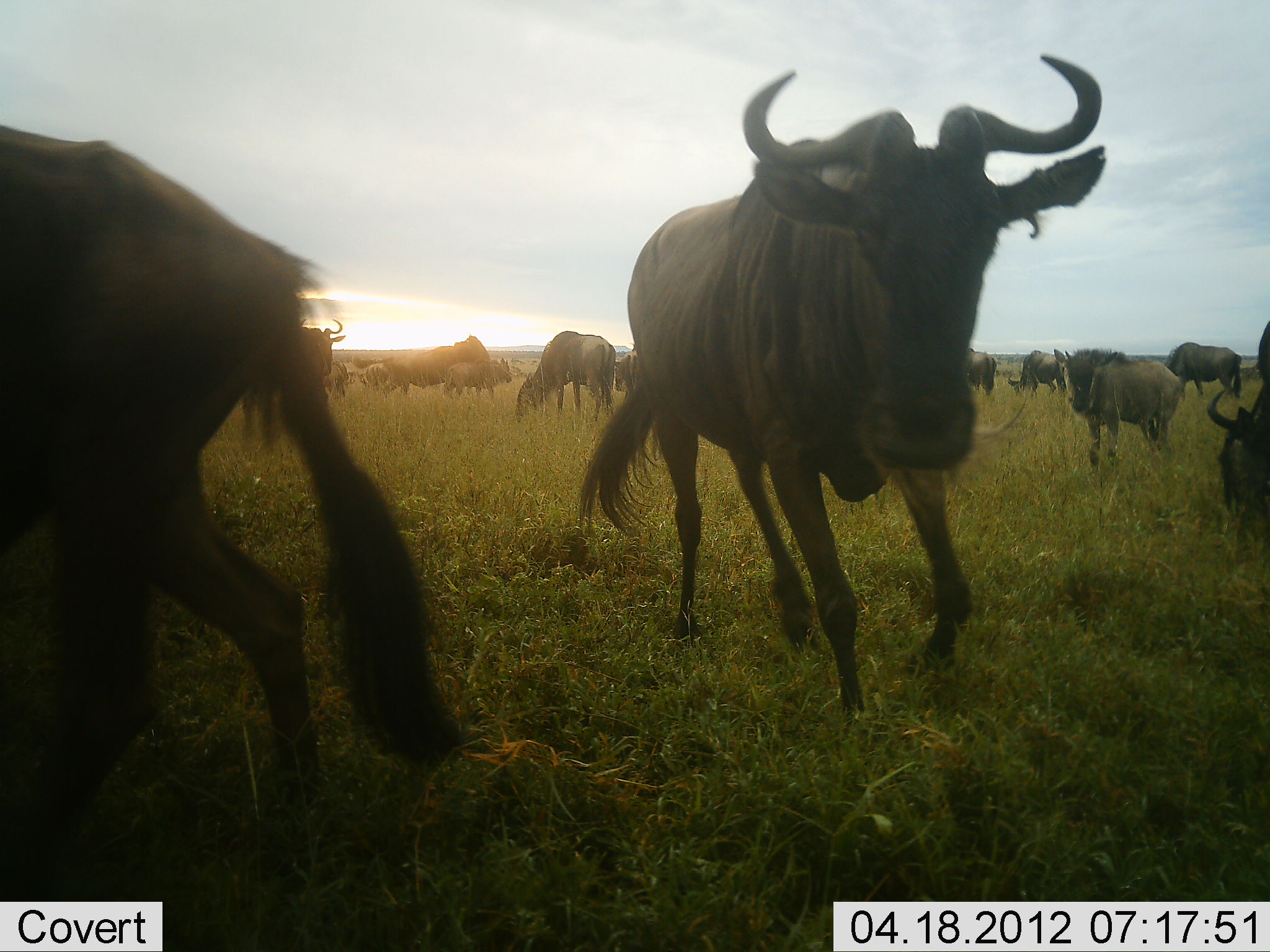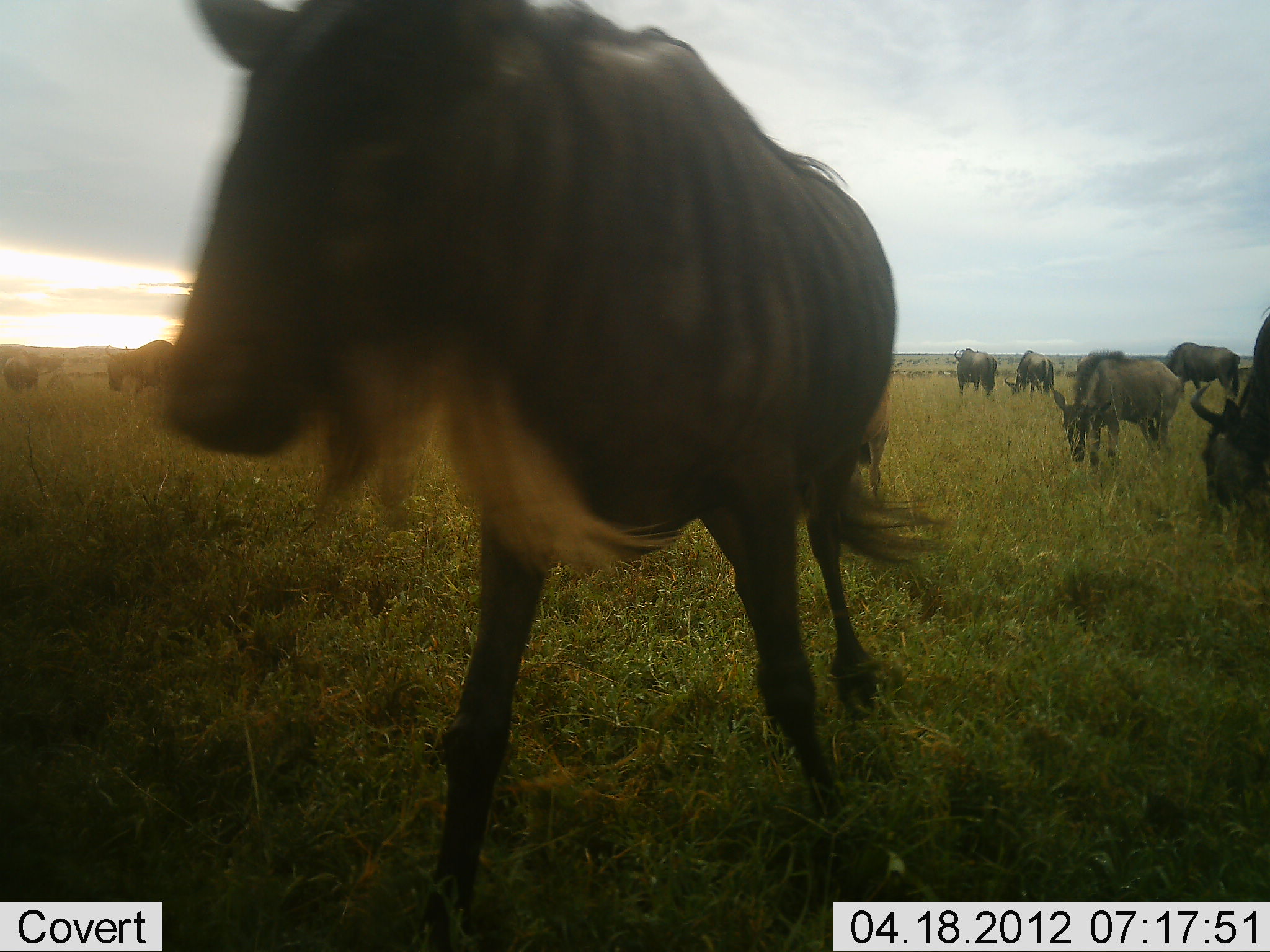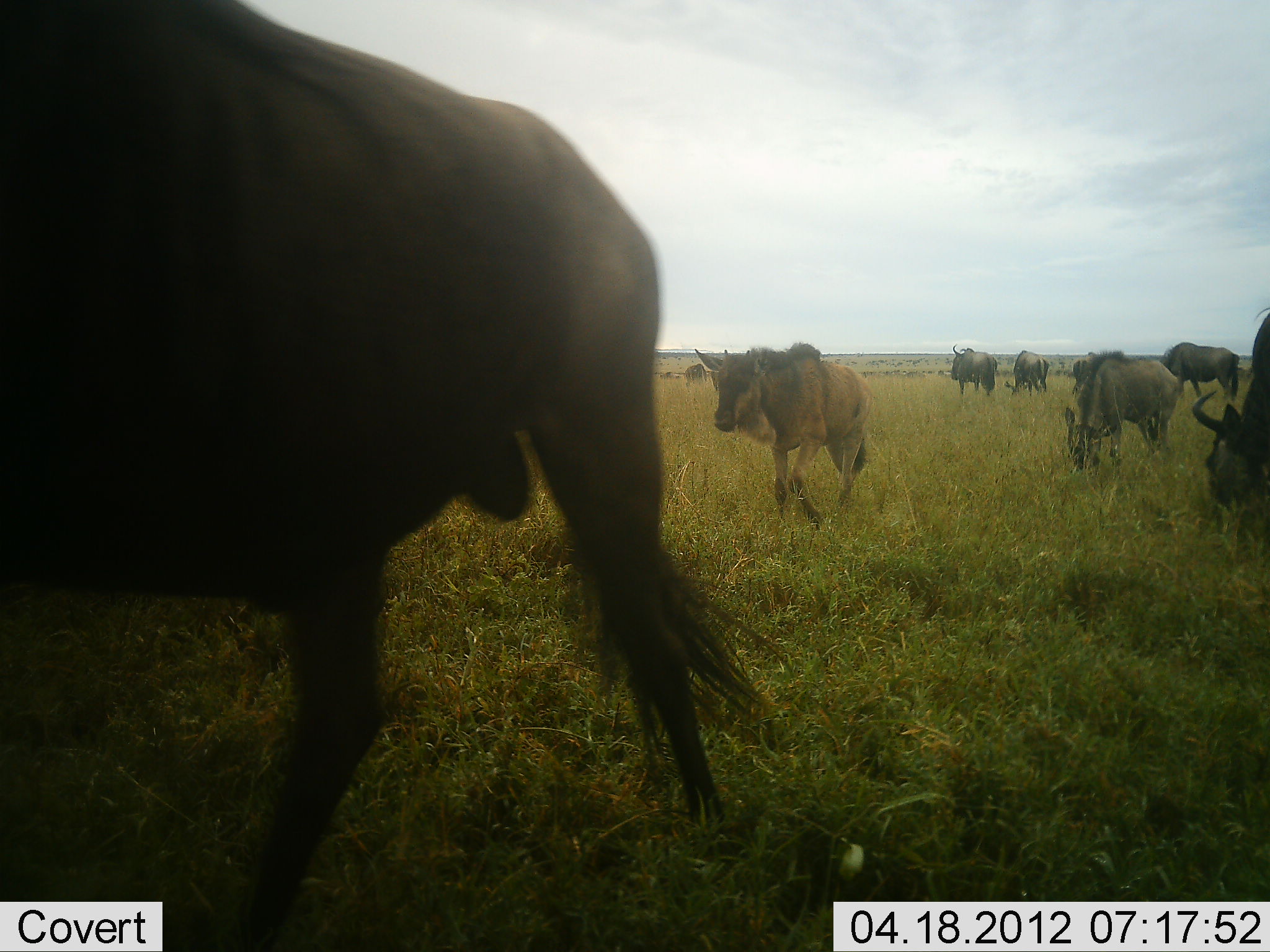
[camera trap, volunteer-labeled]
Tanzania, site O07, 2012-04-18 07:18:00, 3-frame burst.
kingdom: Animalia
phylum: Chordata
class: Mammalia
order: Artiodactyla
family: Bovidae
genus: Connochaetes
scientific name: Connochaetes taurinus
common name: blue wildebeest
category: wildebeest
Wildebeest (blue wildebeest) (Connochaetes taurinus), count 11-50. Behavior (volunteer vote fractions): standing 64%, resting 7%, moving 79%, interacting 7%. Young present (vote fraction): 32%. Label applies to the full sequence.